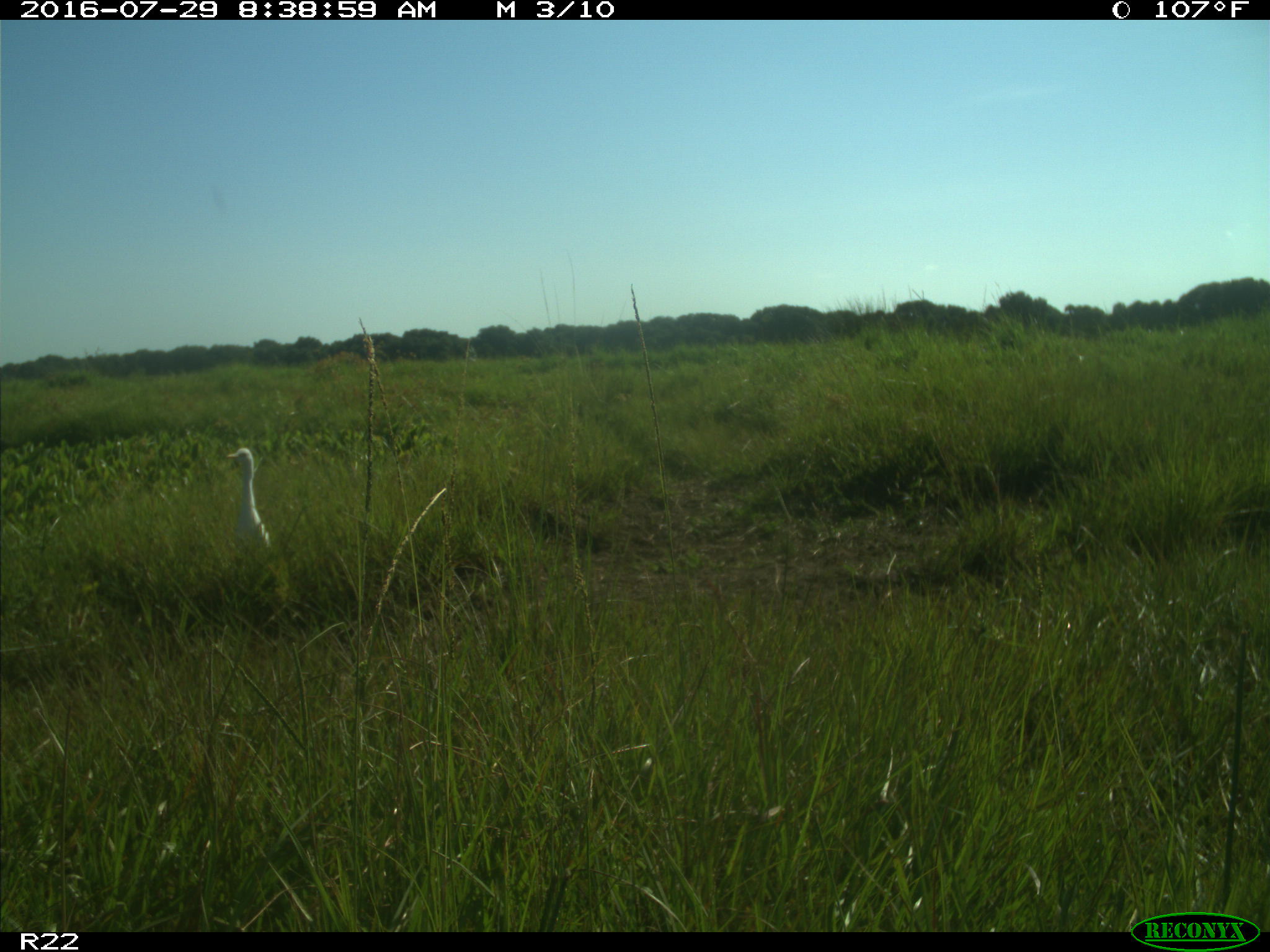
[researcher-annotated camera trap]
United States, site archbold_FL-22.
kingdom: Animalia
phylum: Chordata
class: Aves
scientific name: Aves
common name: birds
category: unidentified bird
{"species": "unidentified bird (birds) (Aves)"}